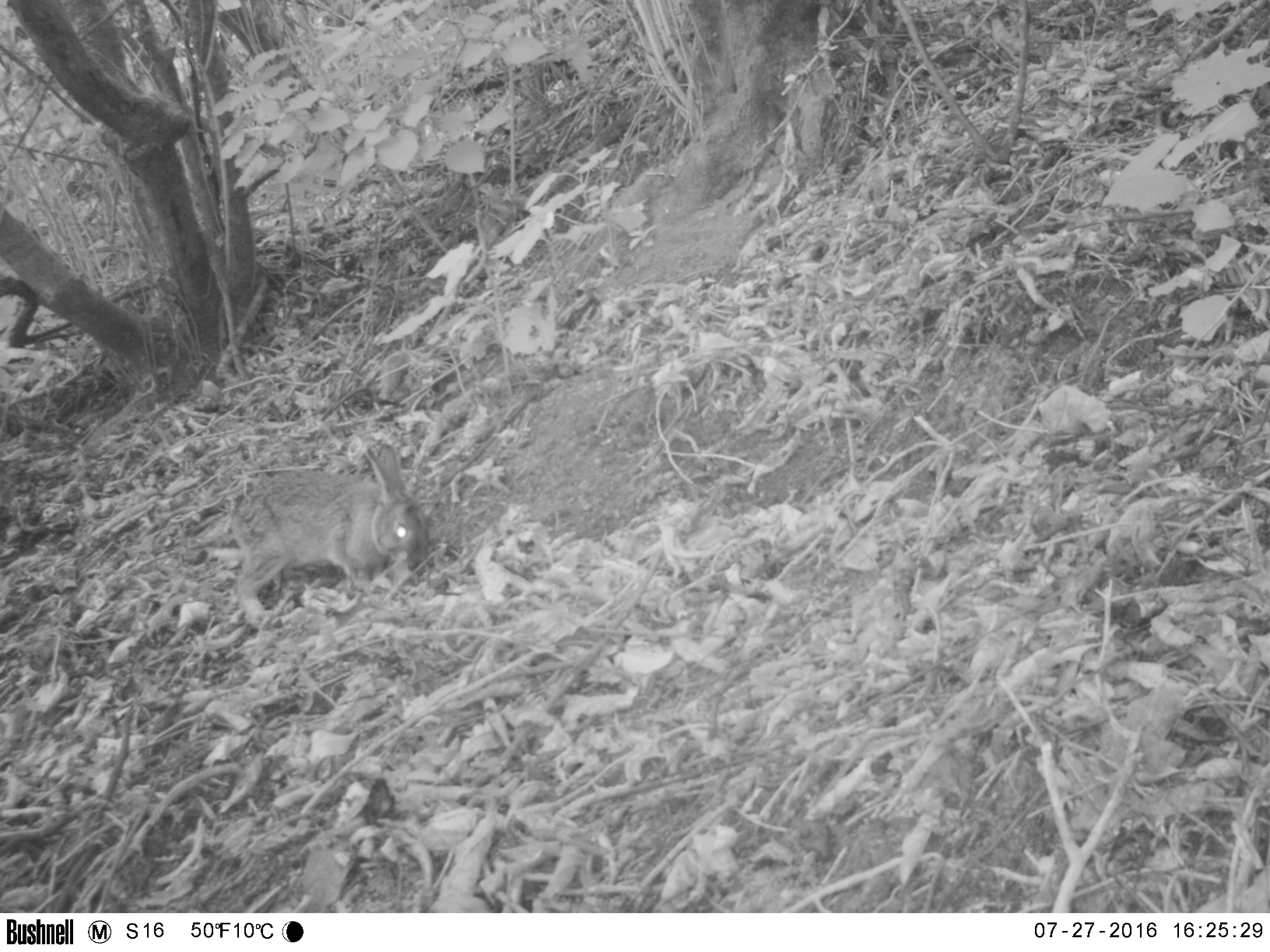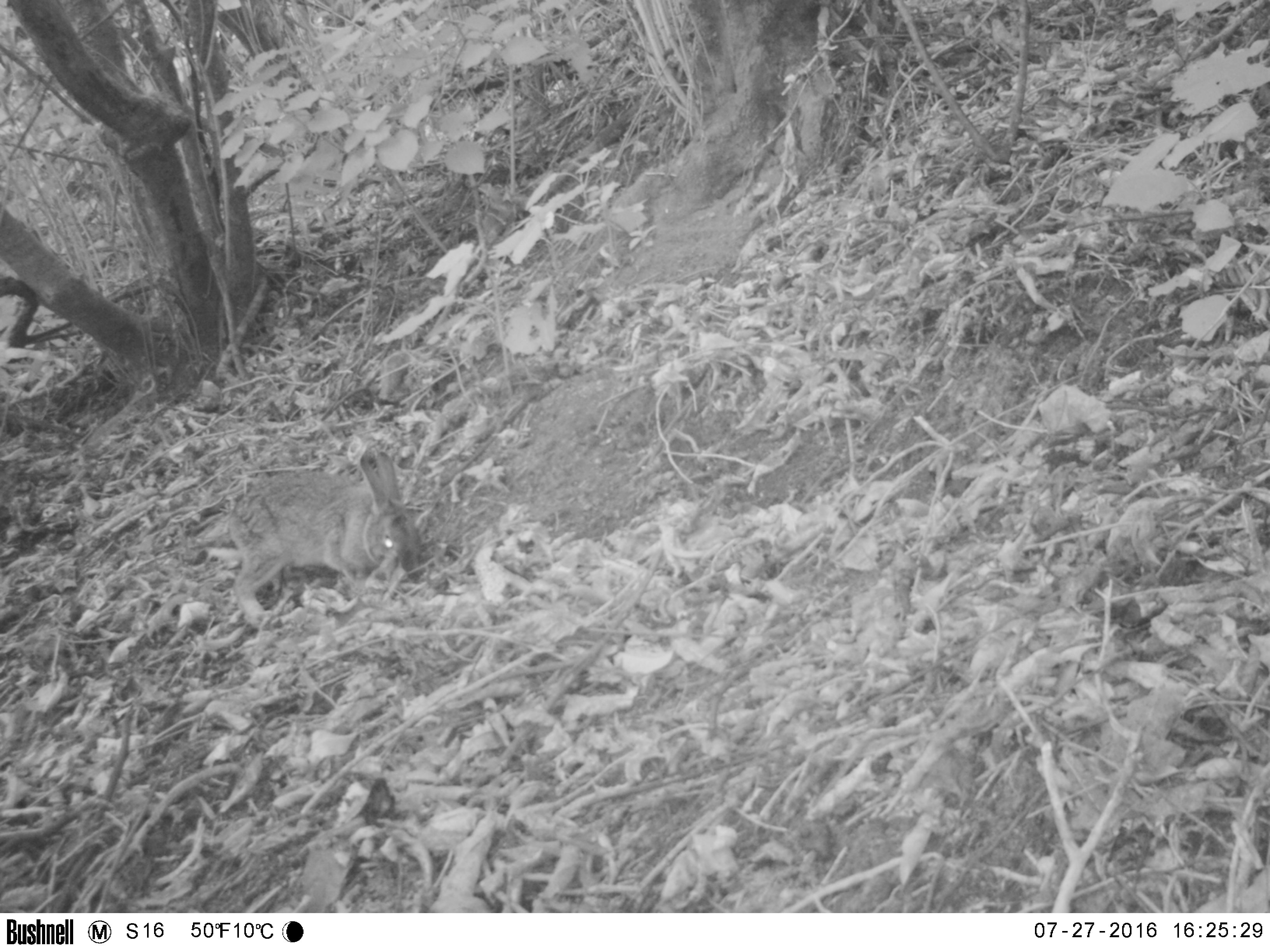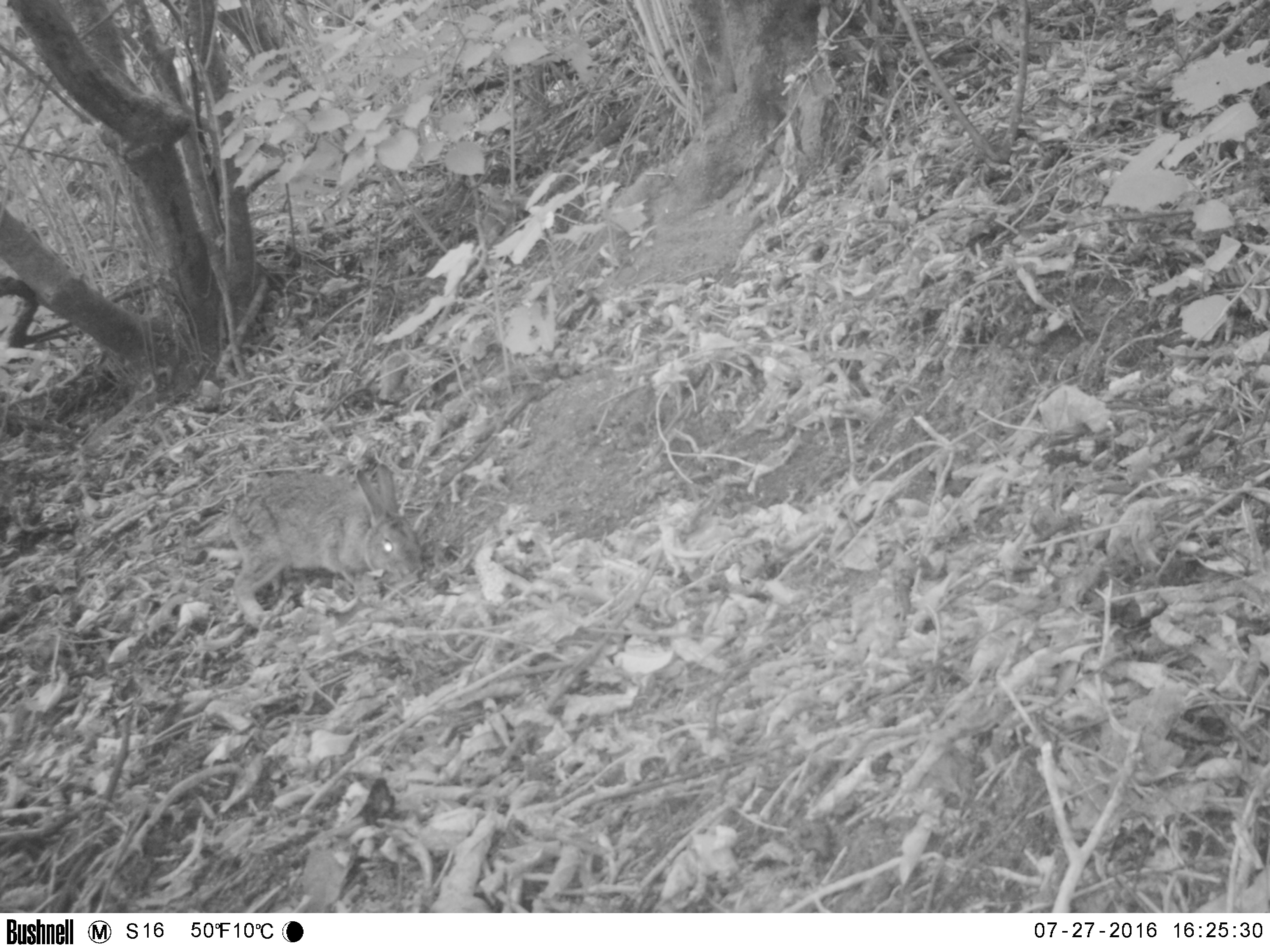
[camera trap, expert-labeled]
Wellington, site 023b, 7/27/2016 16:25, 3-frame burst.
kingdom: Animalia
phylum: Chordata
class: Mammalia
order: Lagomorpha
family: Leporidae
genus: Lepus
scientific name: Lepus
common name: hare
Hare (Lepus).